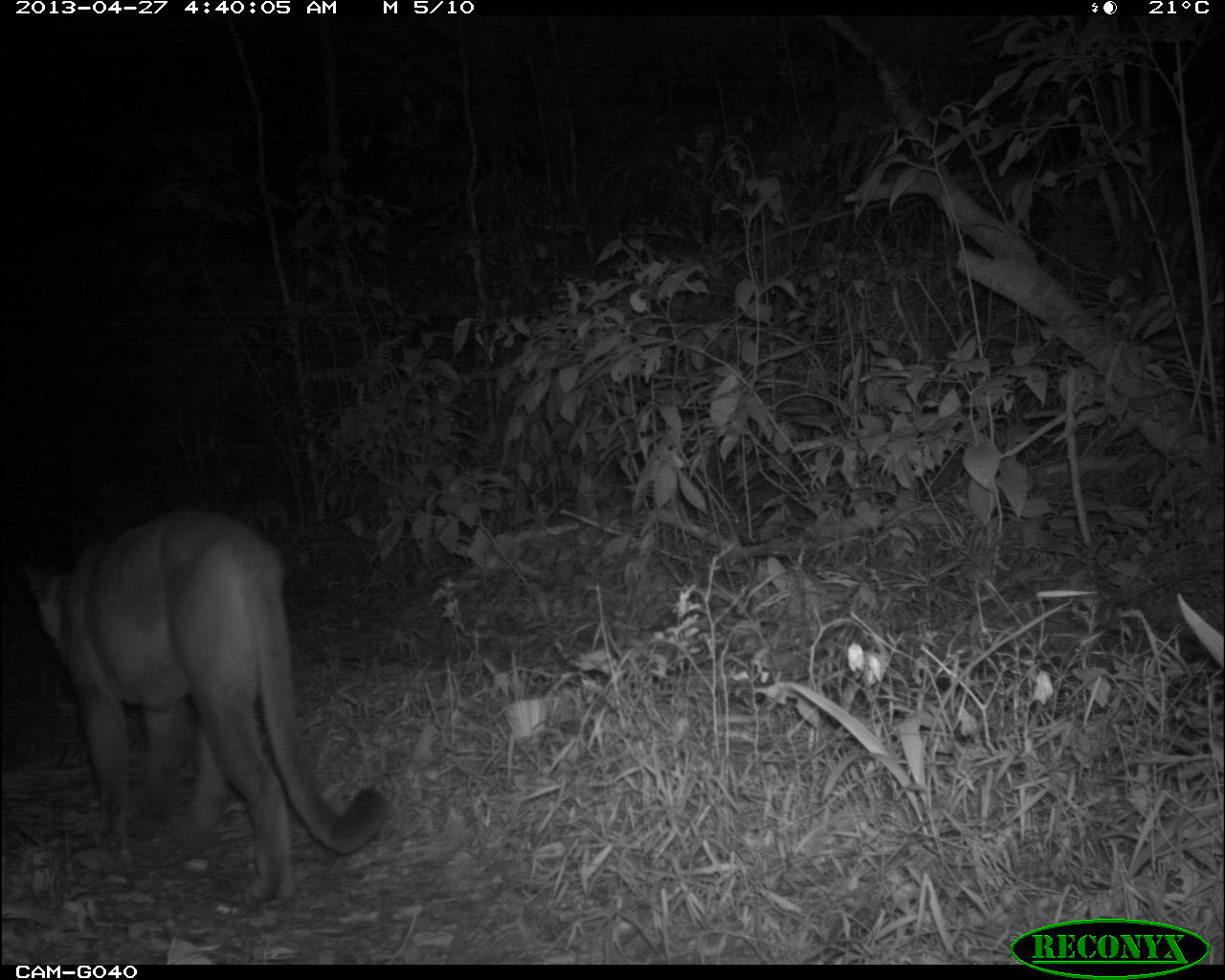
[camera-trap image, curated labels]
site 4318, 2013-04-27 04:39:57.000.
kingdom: Animalia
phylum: Chordata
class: Mammalia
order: Carnivora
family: Felidae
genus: Puma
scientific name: Puma concolor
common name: mountain lion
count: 1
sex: male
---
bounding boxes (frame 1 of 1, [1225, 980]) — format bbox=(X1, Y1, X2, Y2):
puma concolor: bbox=(20, 509, 389, 905)